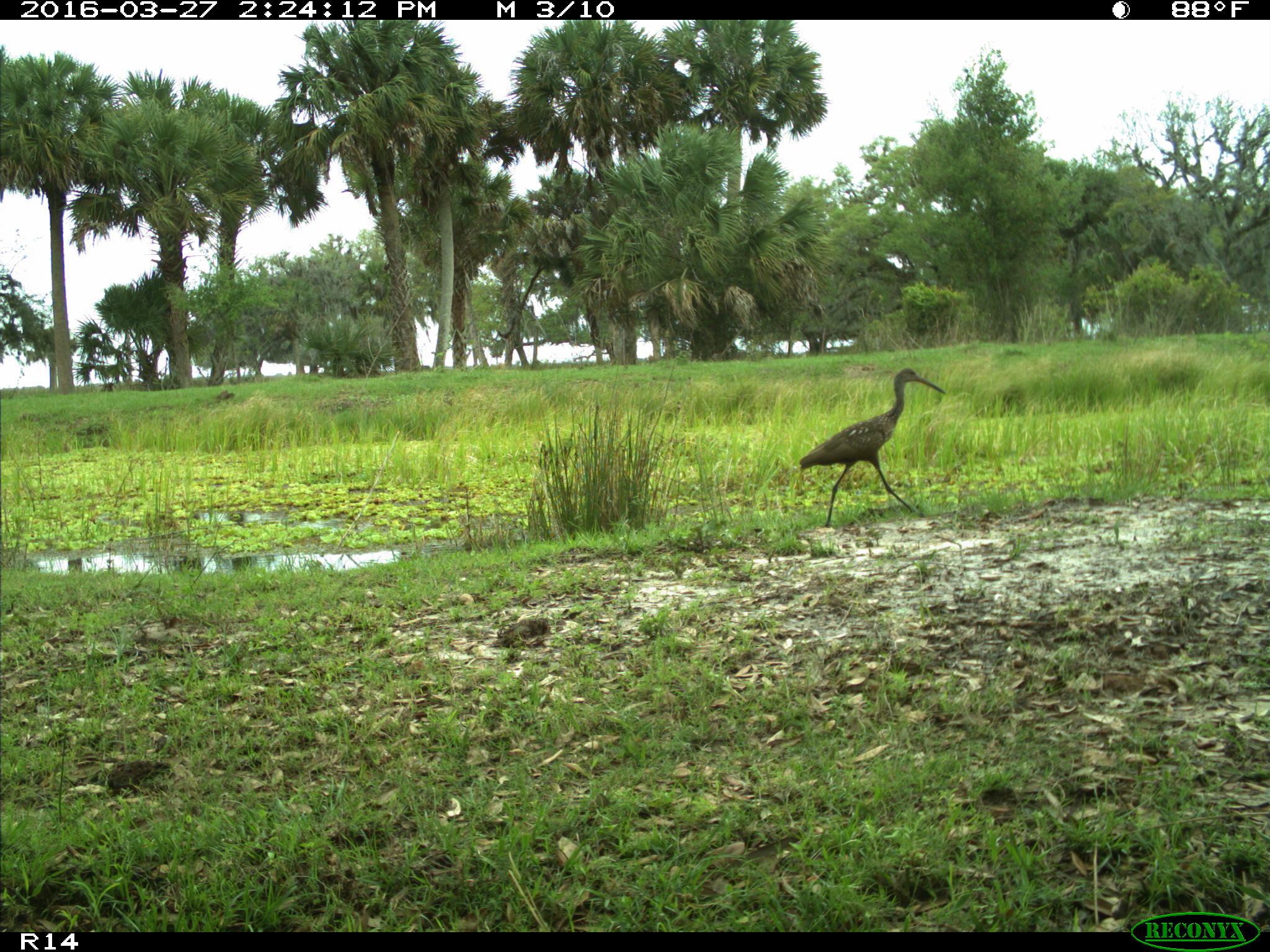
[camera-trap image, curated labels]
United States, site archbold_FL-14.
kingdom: Animalia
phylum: Chordata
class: Aves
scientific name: Aves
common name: birds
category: unidentified bird